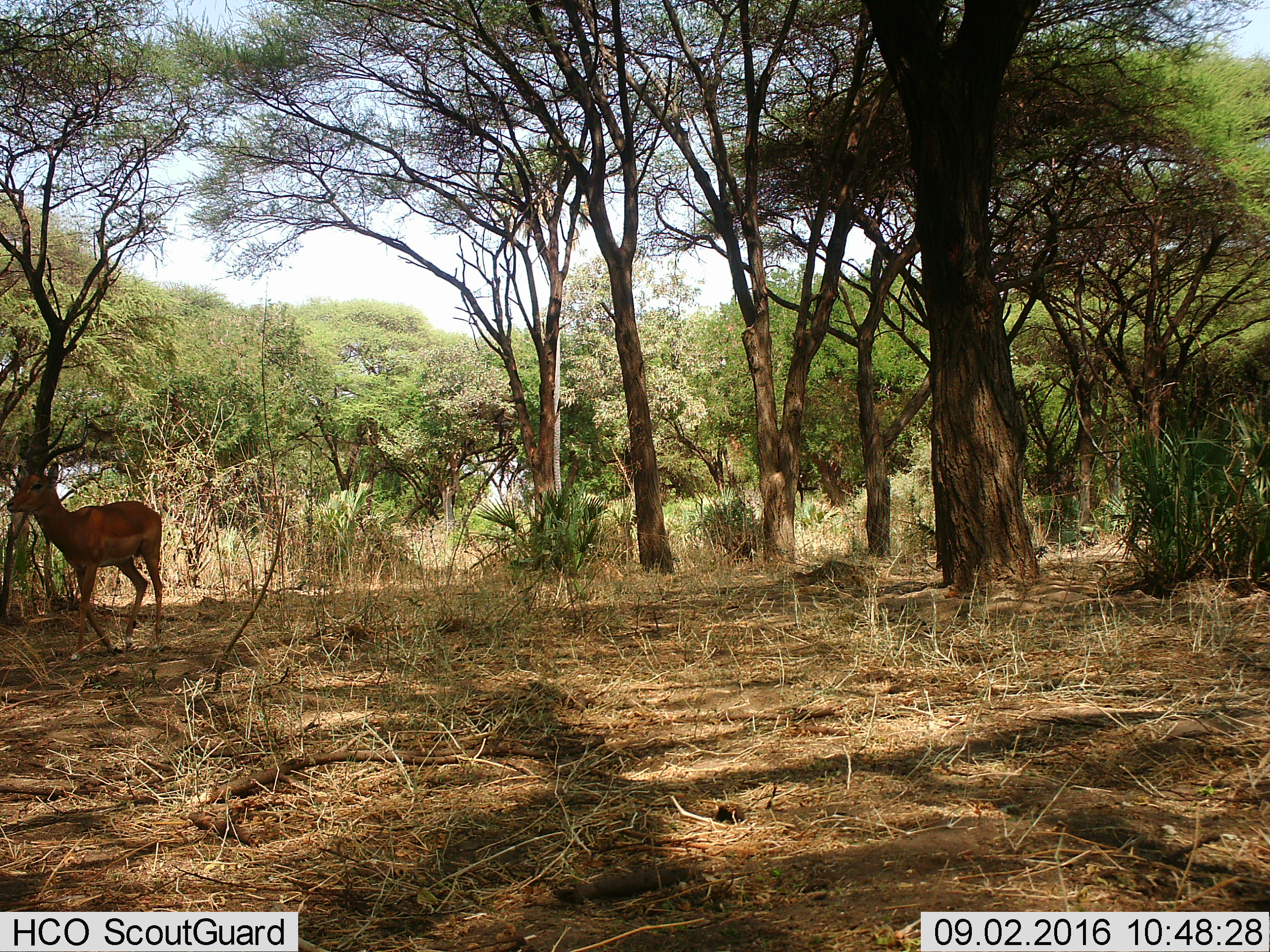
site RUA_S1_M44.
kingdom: Animalia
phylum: Chordata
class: Mammalia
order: Artiodactyla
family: Bovidae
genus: Aepyceros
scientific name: Aepyceros melampus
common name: impala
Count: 1.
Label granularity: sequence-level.